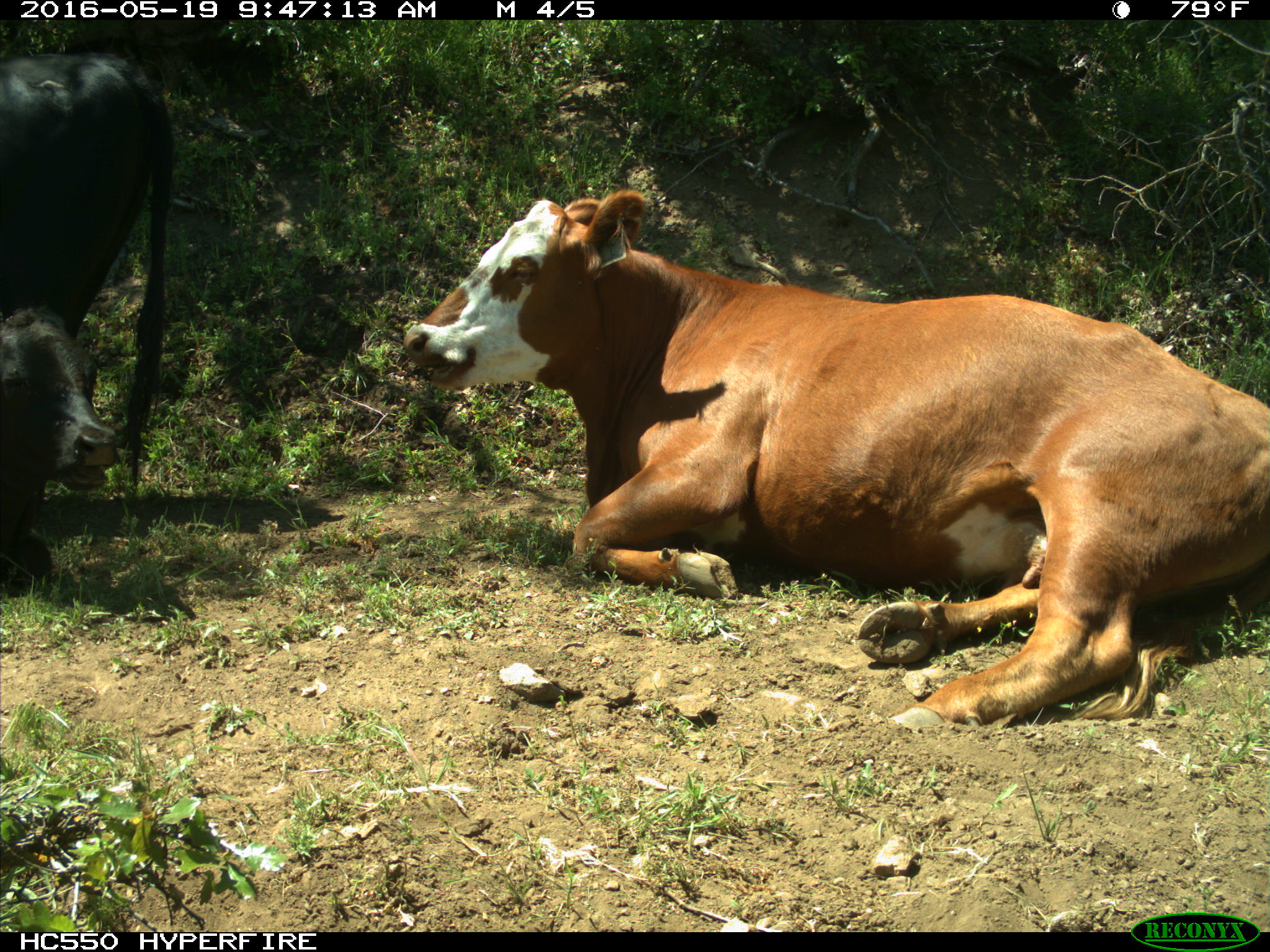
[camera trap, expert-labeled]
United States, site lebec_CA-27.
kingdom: Animalia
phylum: Chordata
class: Mammalia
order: Artiodactyla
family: Bovidae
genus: Bos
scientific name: Bos taurus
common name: domestic cow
Bos taurus (domestic cow).